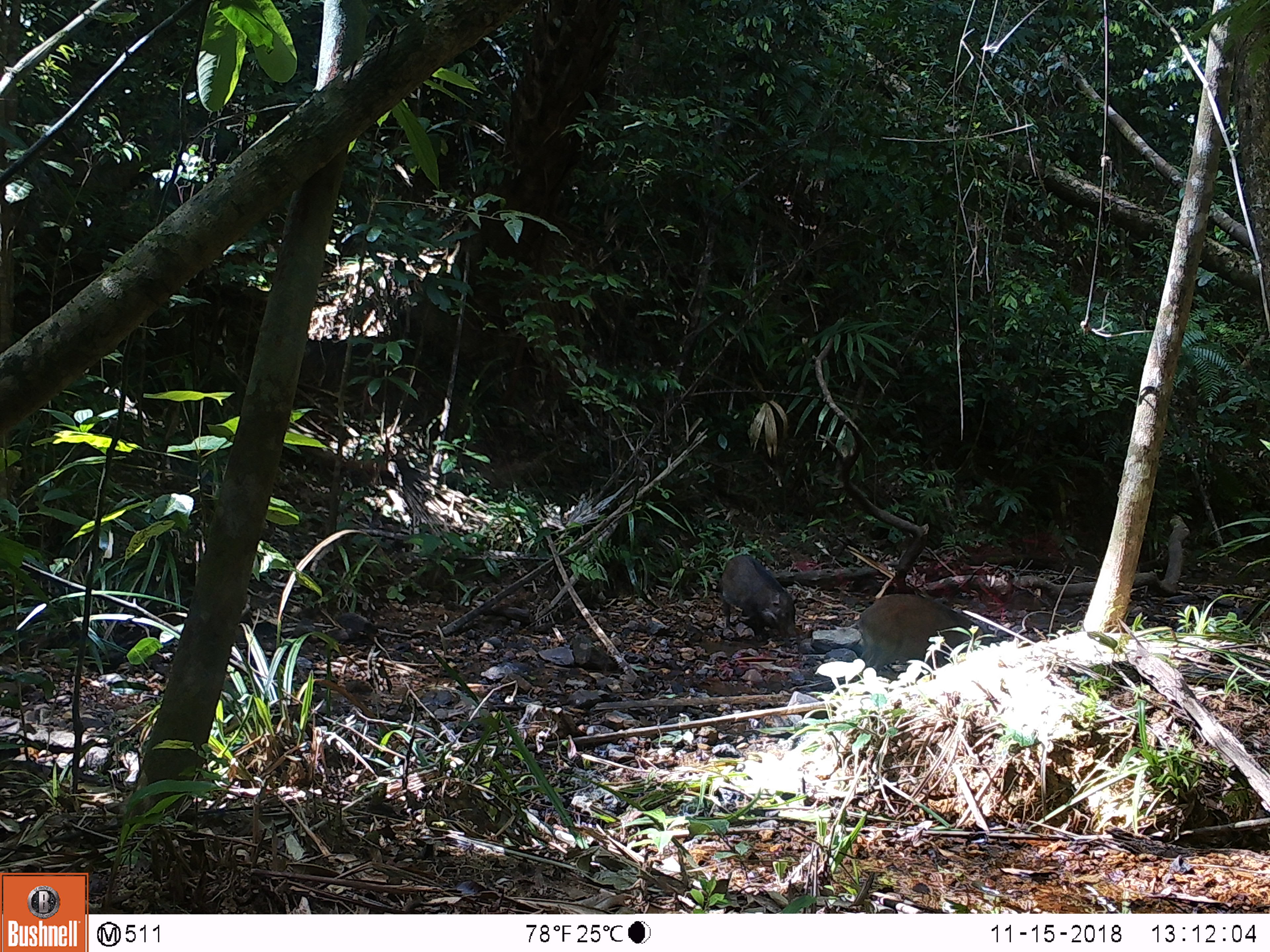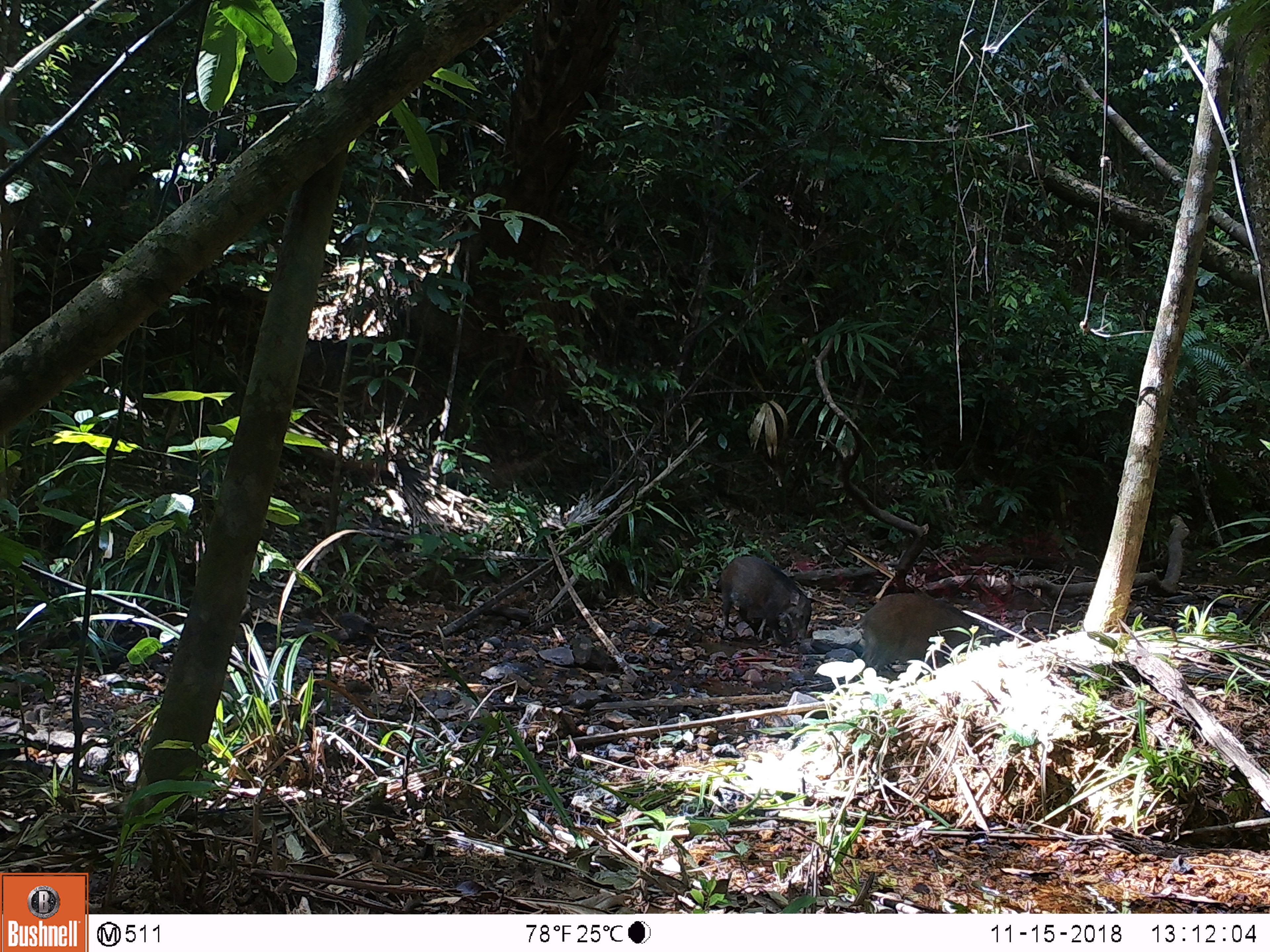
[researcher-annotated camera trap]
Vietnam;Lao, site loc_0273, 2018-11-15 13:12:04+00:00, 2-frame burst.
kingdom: Animalia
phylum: Chordata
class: Mammalia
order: Artiodactyla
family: Suidae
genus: Sus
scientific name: Sus scrofa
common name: eurasian wild pig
Eurasian wild pig (Sus scrofa). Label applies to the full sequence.